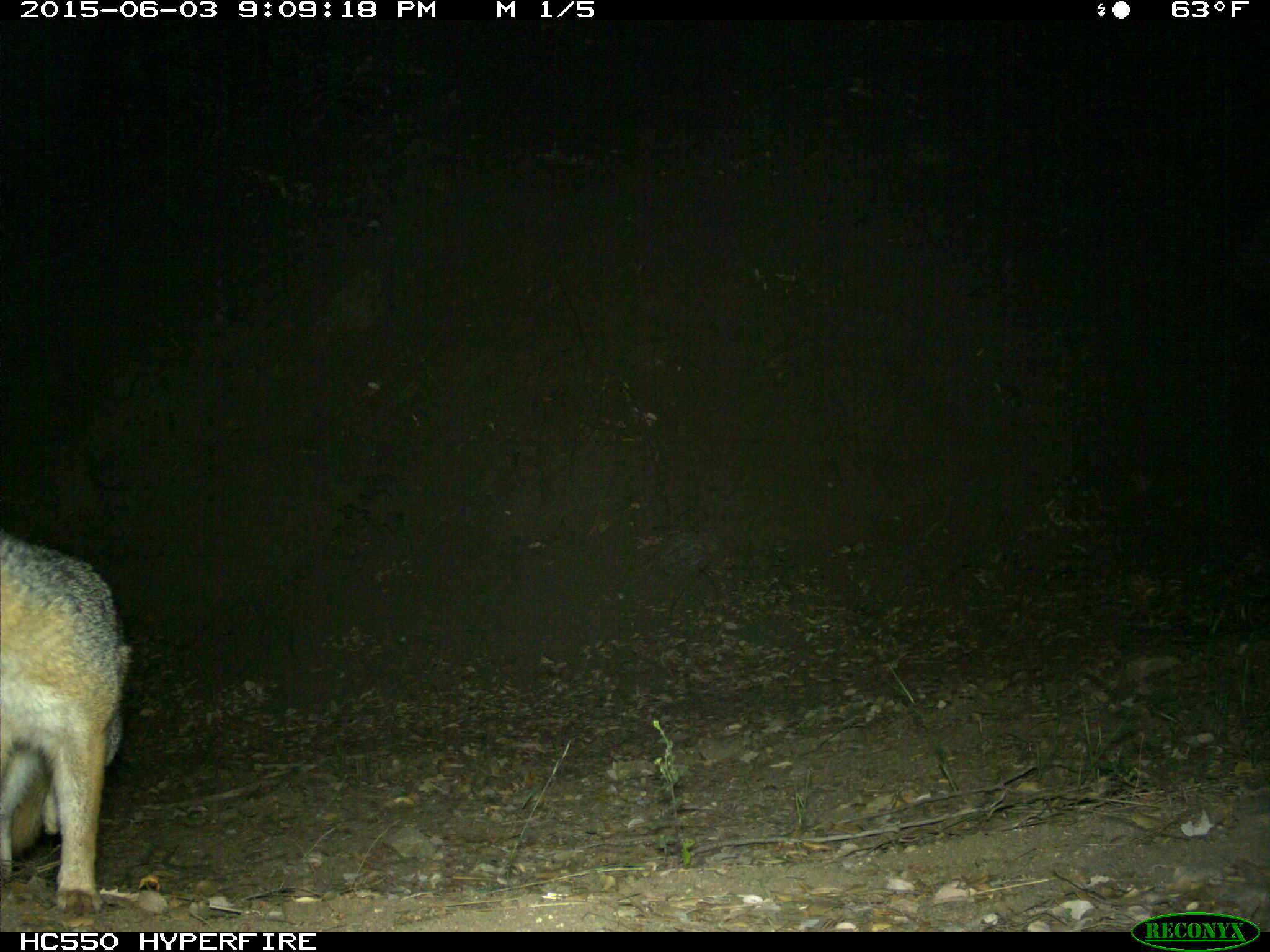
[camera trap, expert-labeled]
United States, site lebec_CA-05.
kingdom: Animalia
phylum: Chordata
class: Mammalia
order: Carnivora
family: Canidae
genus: Urocyon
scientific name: Urocyon cinereoargenteus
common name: gray fox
Urocyon cinereoargenteus (gray fox).